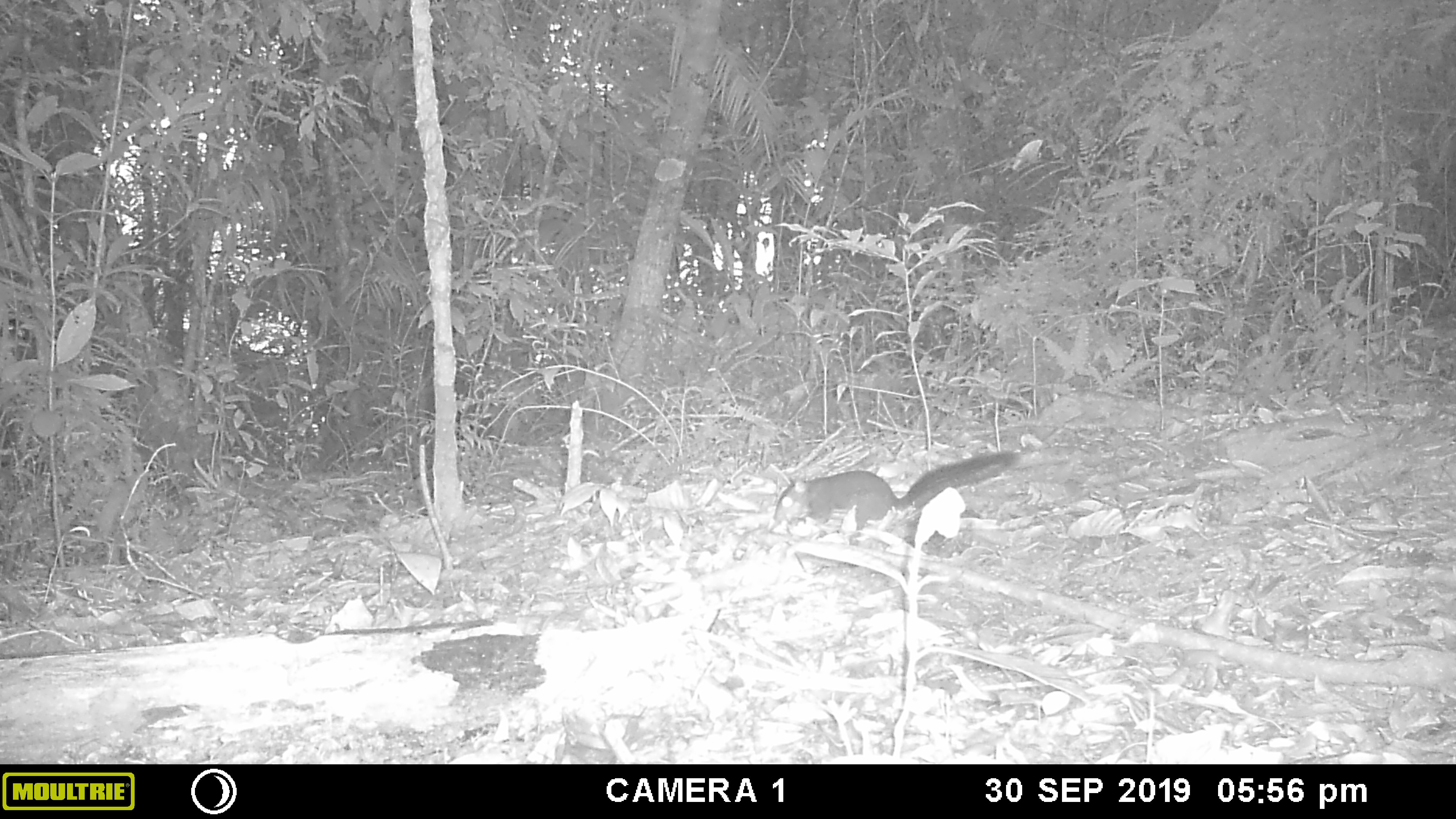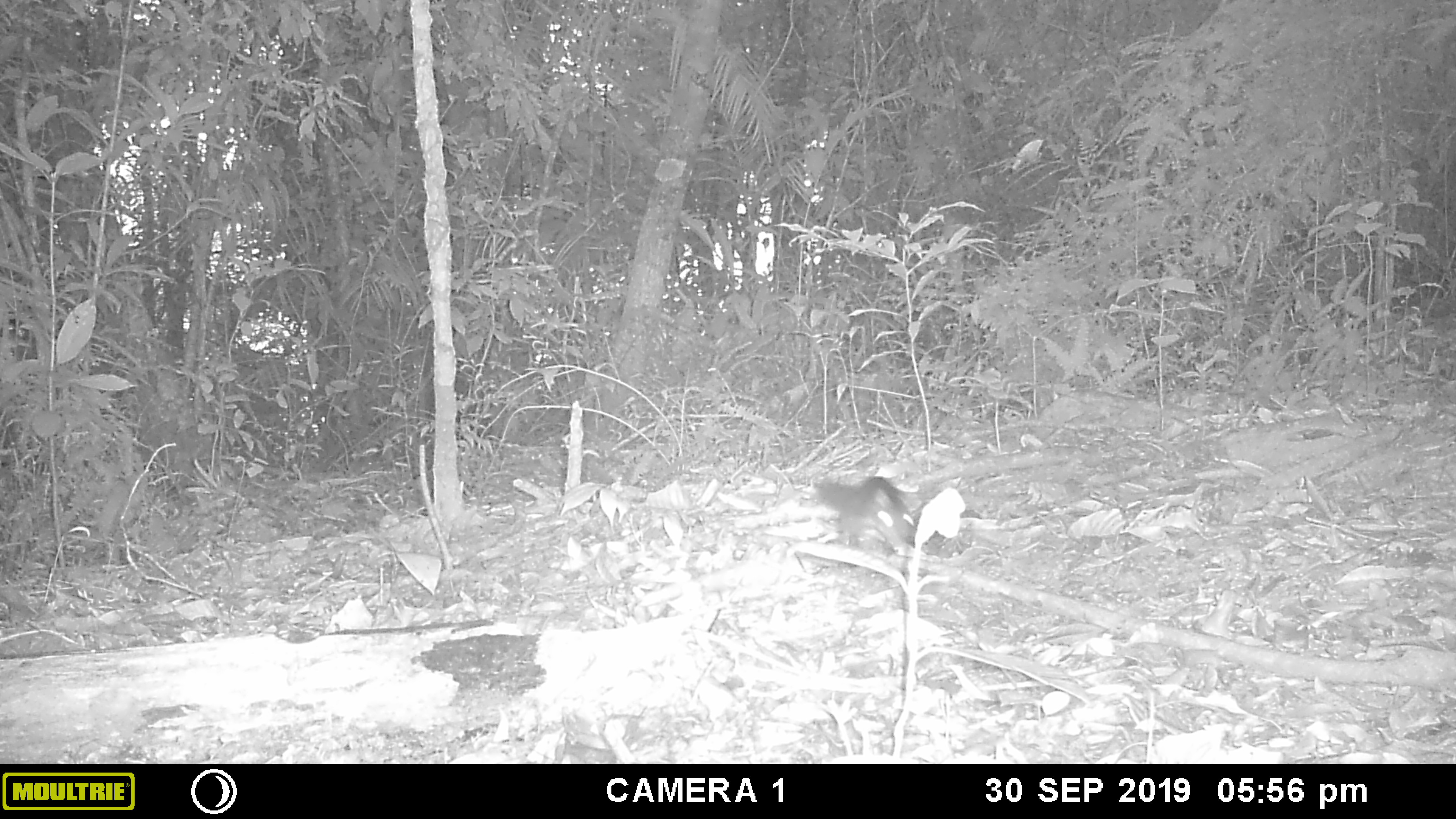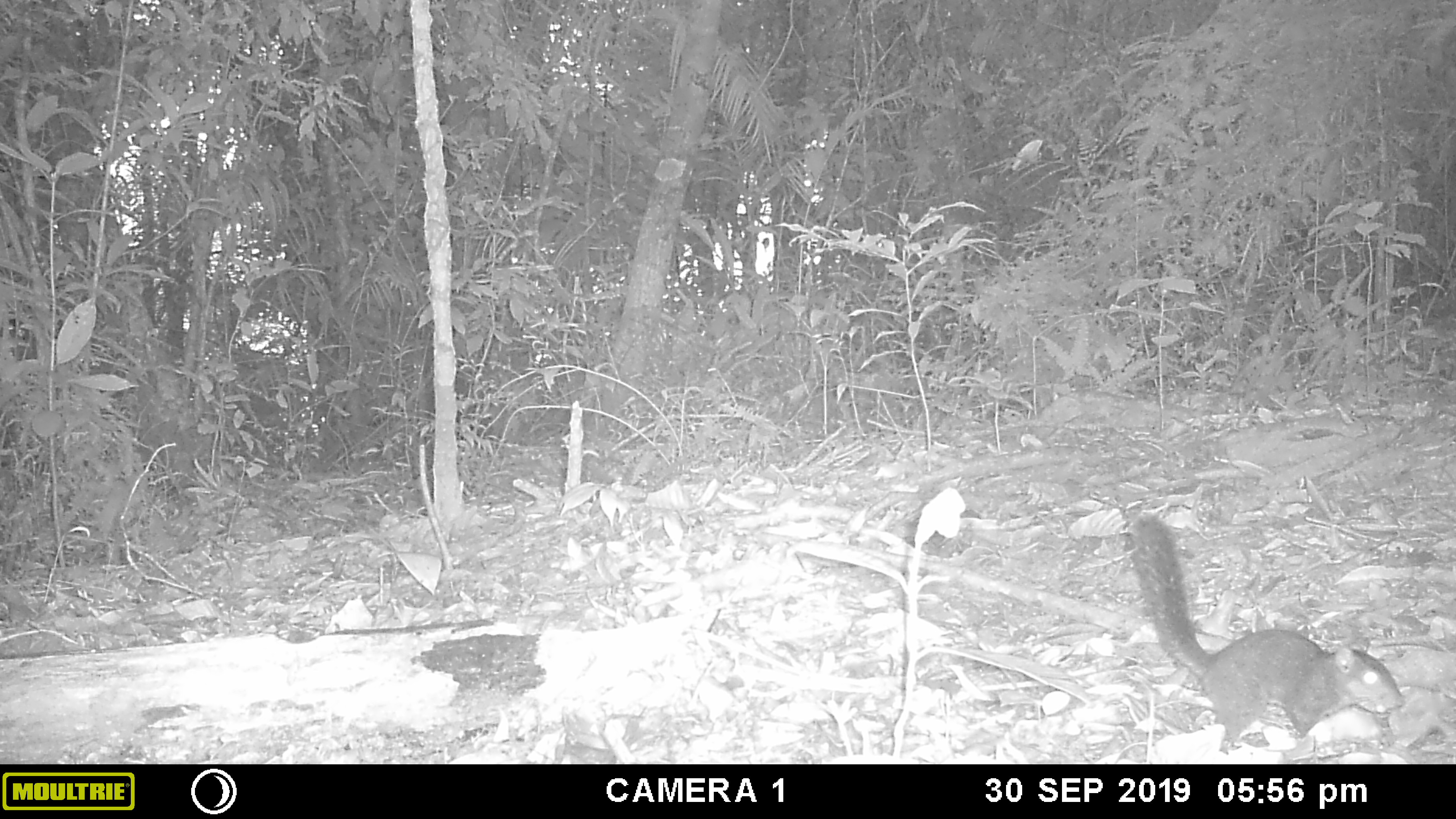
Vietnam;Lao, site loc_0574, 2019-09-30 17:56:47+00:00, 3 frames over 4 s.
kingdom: Animalia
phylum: Chordata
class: Mammalia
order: Rodentia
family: Sciuridae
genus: Dremomys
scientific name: Dremomys rufigenis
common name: red-cheeked squirrel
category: red cheeked squirrel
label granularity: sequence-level